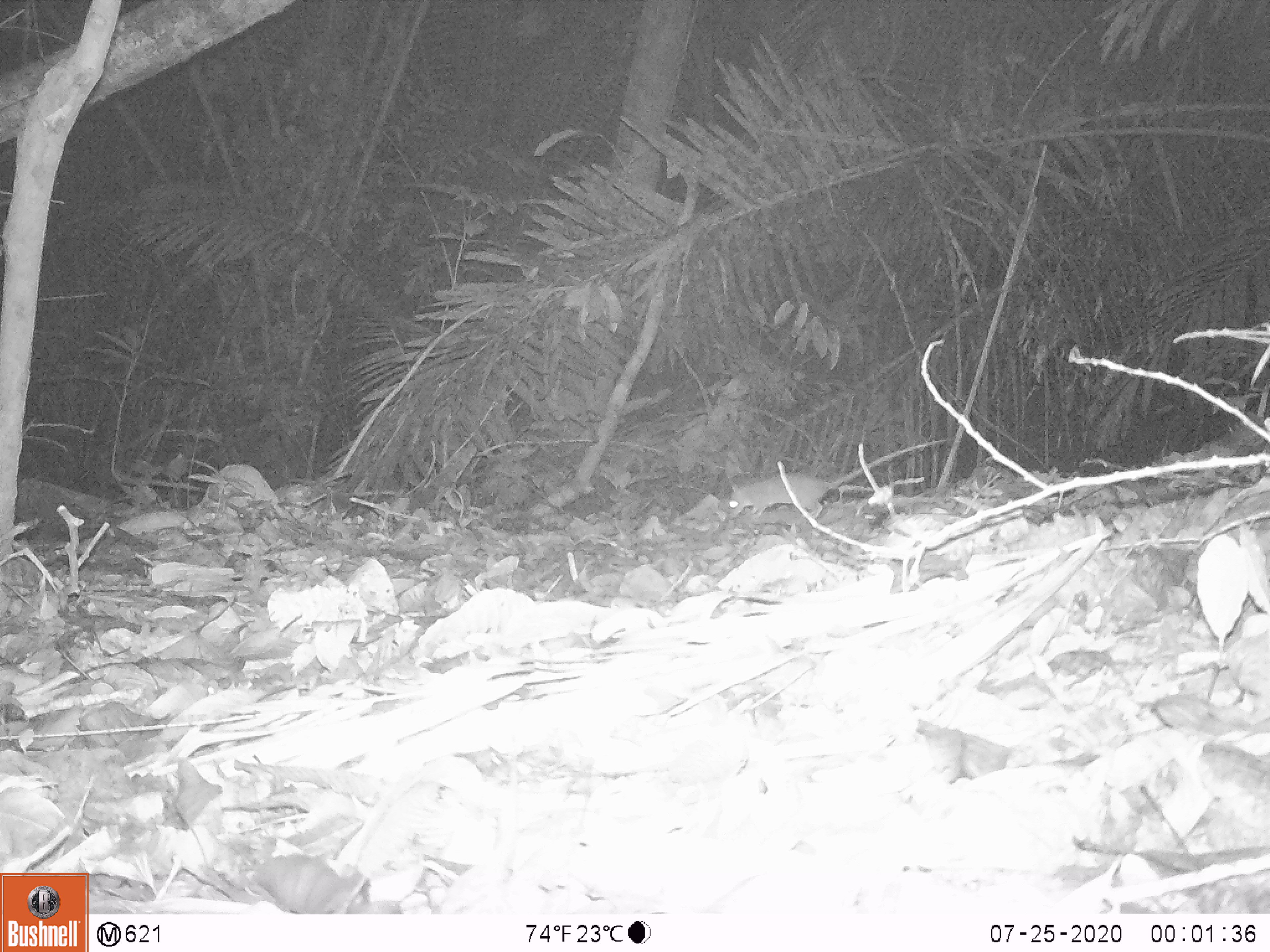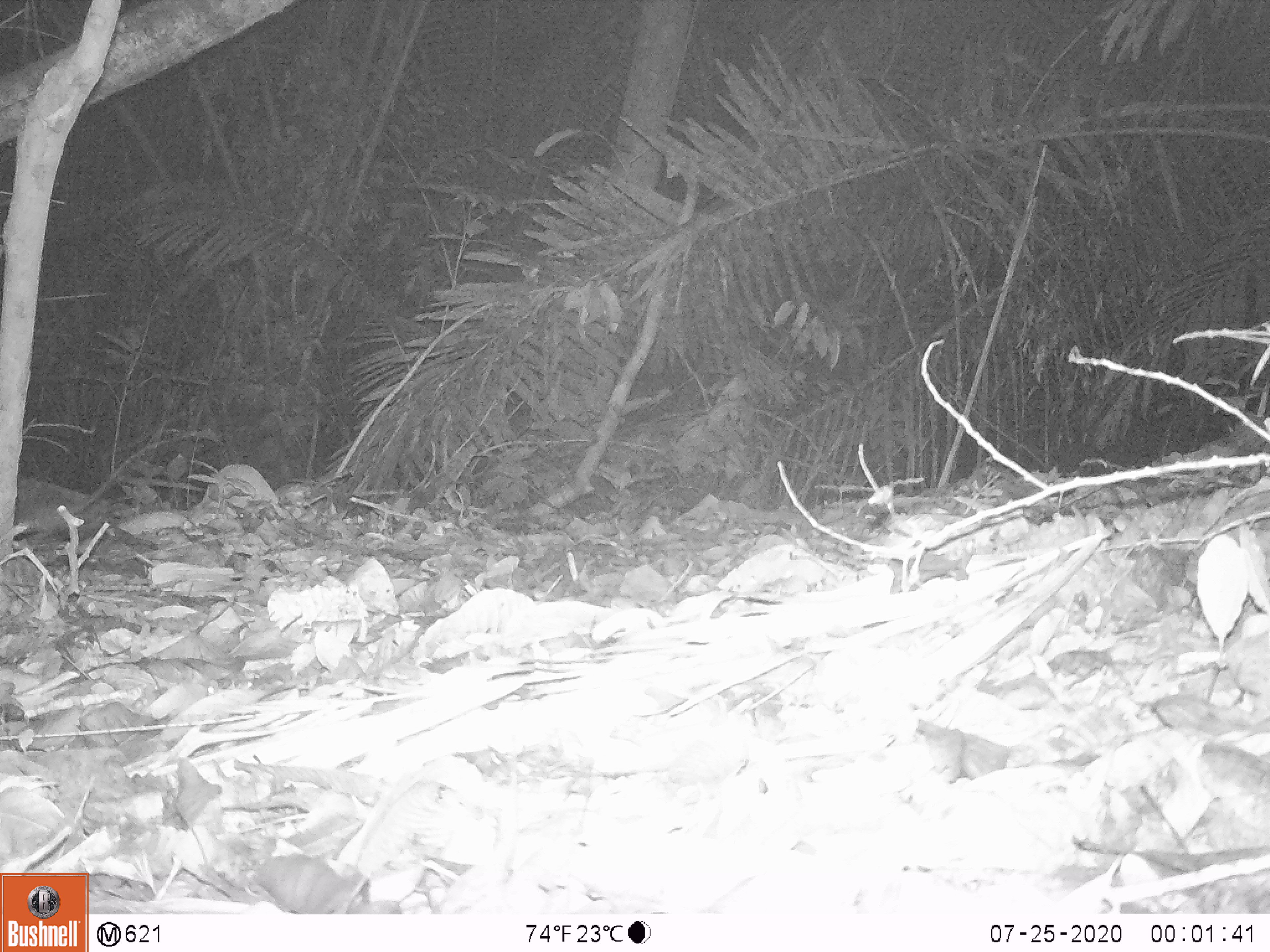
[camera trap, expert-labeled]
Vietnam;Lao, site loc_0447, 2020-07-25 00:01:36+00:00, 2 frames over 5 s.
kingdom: Animalia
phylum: Chordata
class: Mammalia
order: Rodentia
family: Muridae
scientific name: Muridae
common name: old-world mice and rats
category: unidentified murid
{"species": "unidentified murid (old-world mice and rats) (Muridae)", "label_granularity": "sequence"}